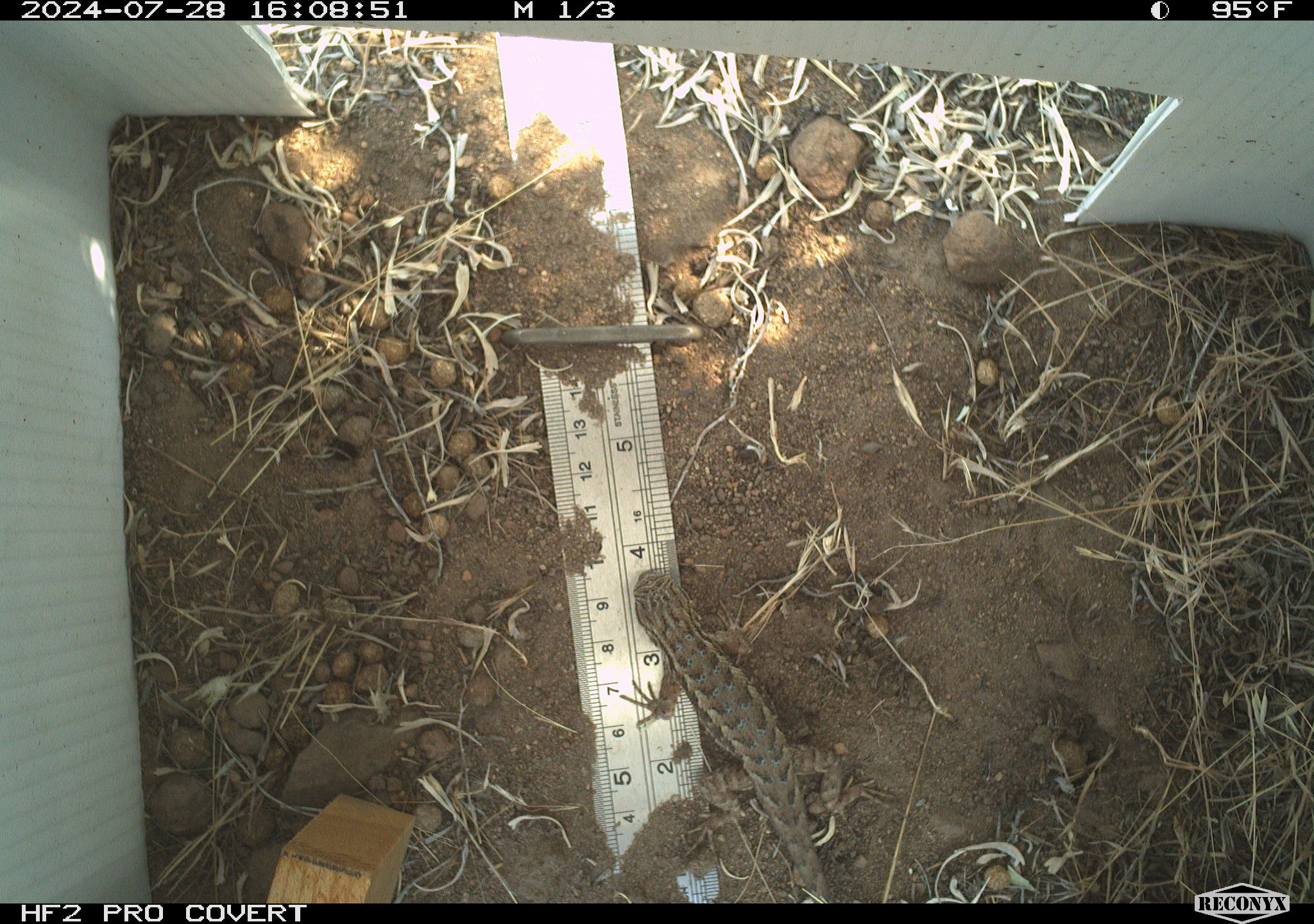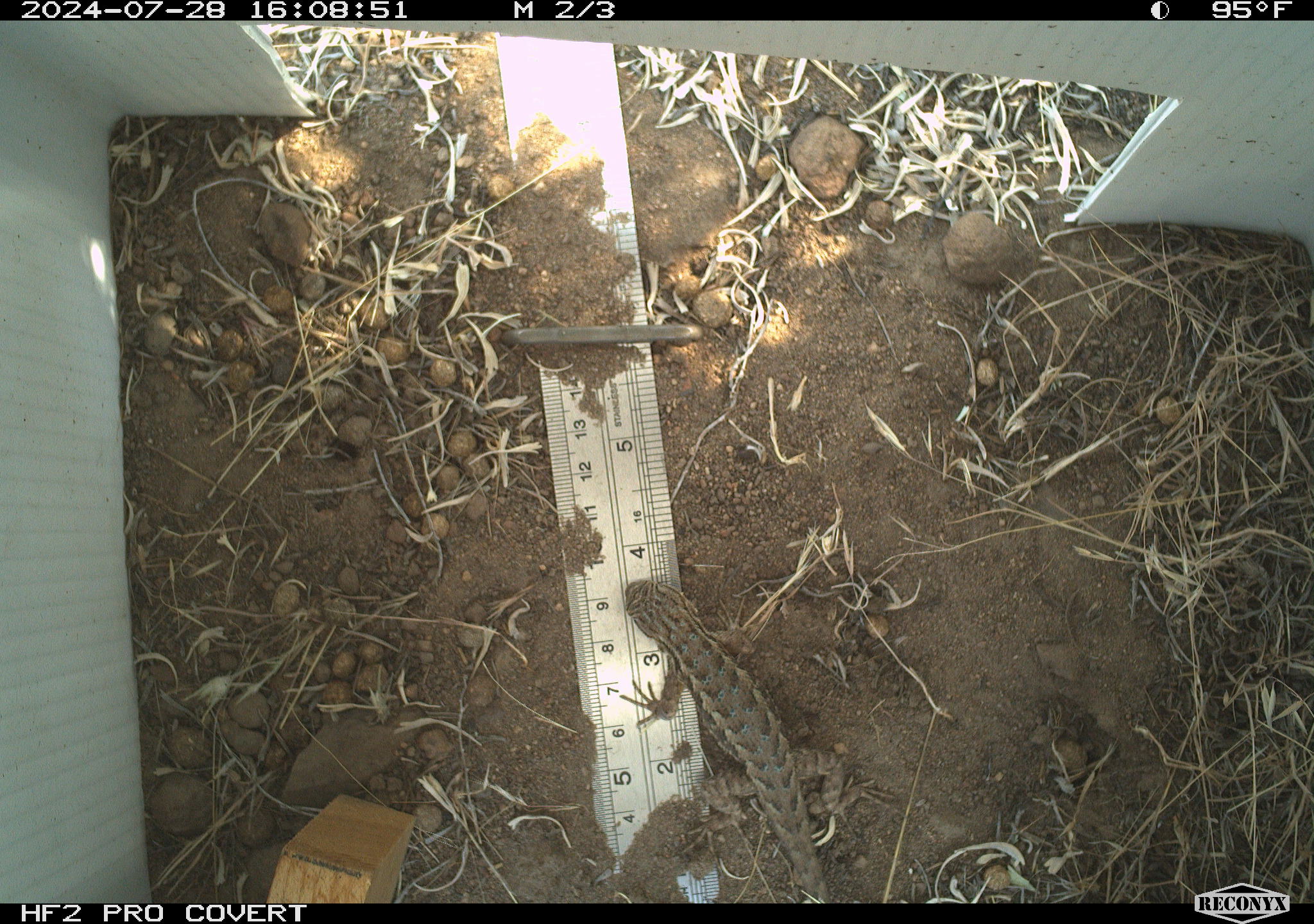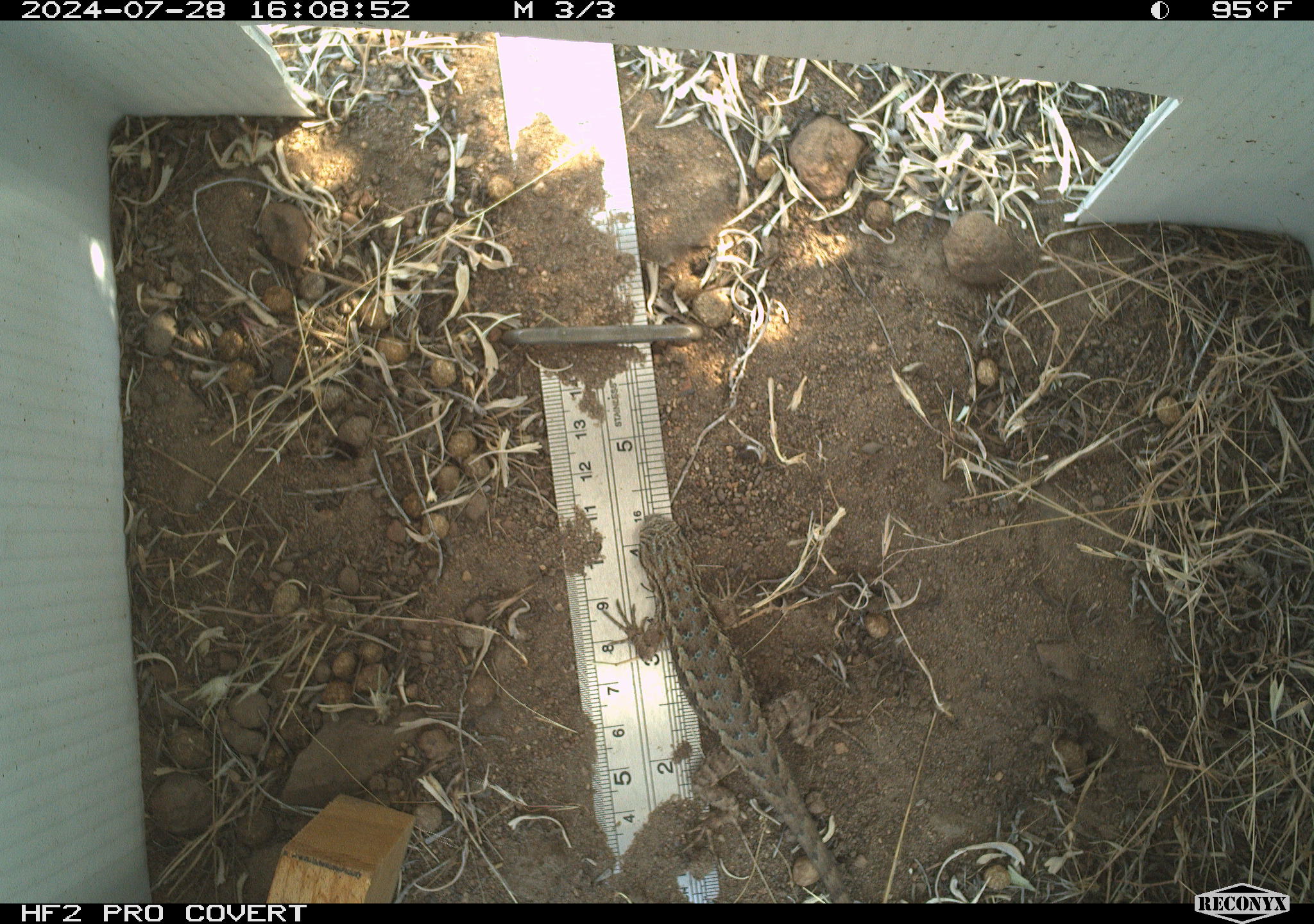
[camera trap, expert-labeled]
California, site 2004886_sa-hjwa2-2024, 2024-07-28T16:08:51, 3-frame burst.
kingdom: Animalia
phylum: Chordata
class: Reptilia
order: Squamata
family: Phrynosomatidae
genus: Sceloporus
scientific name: Sceloporus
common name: spiny lizards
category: sceloporus species